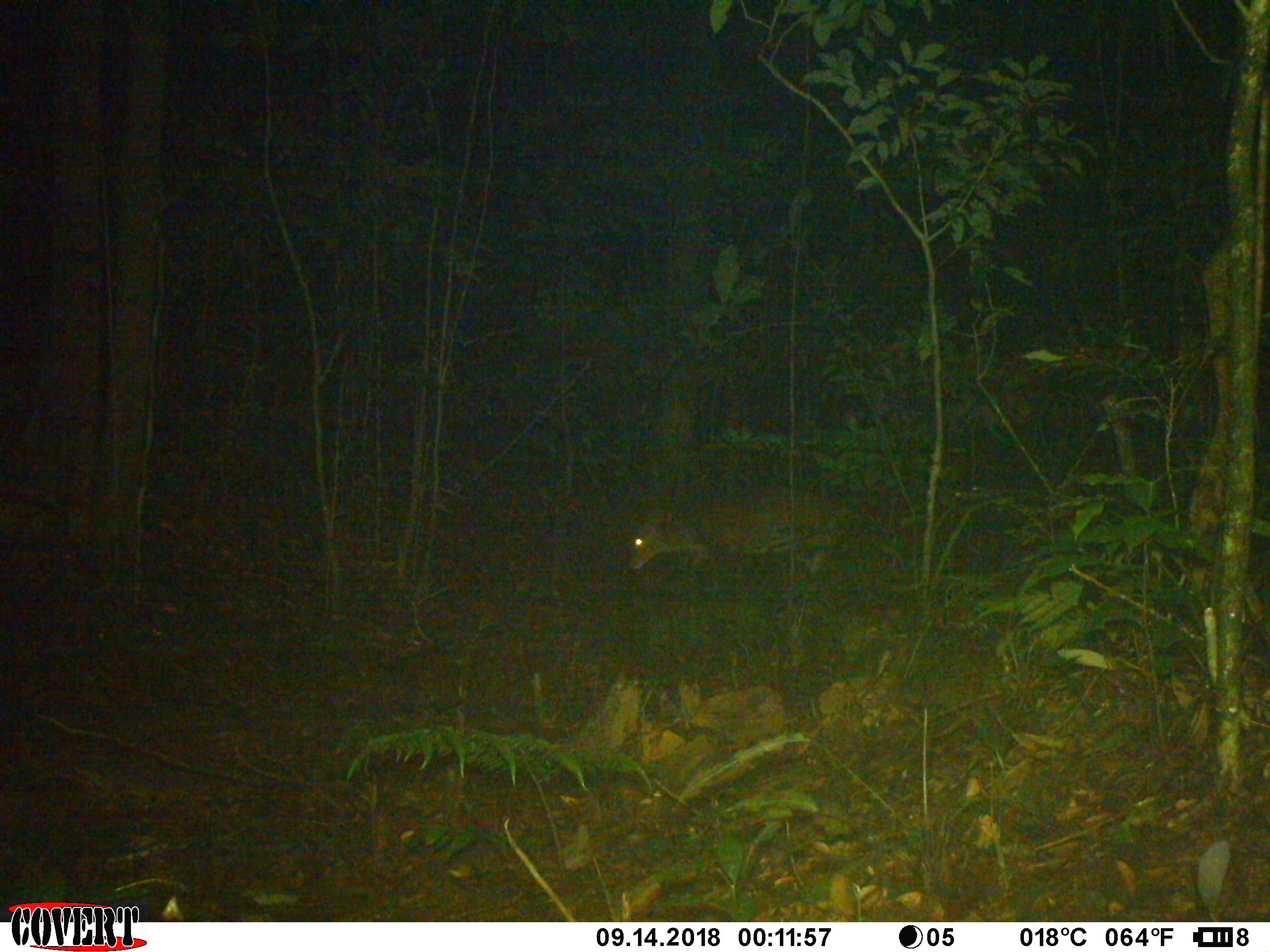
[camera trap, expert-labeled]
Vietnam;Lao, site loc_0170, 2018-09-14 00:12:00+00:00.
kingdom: Animalia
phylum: Chordata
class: Mammalia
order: Artiodactyla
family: Cervidae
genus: Muntiacus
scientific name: Muntiacus vuquangensis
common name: large-antlered muntjac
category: large antlered muntjac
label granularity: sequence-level